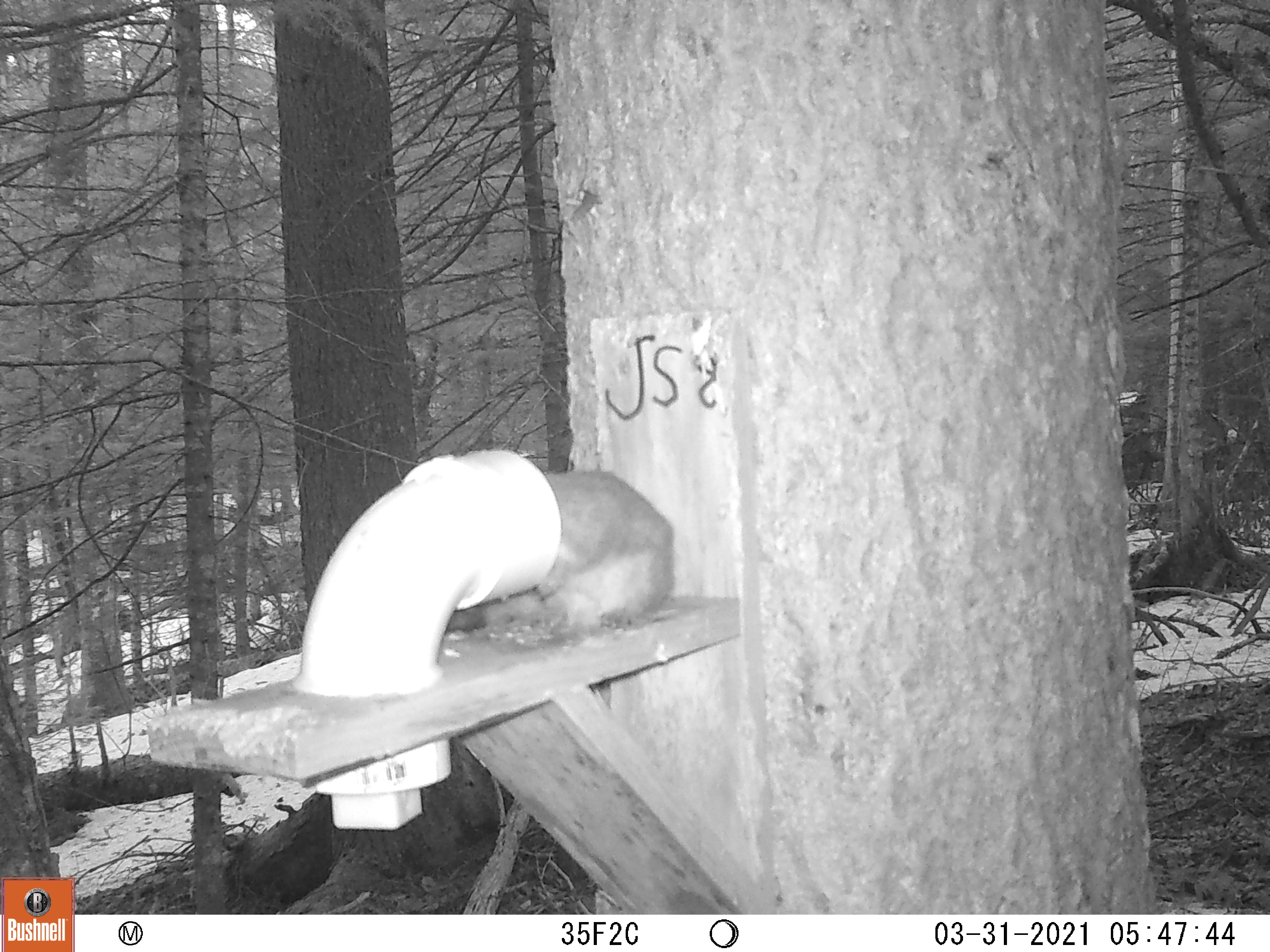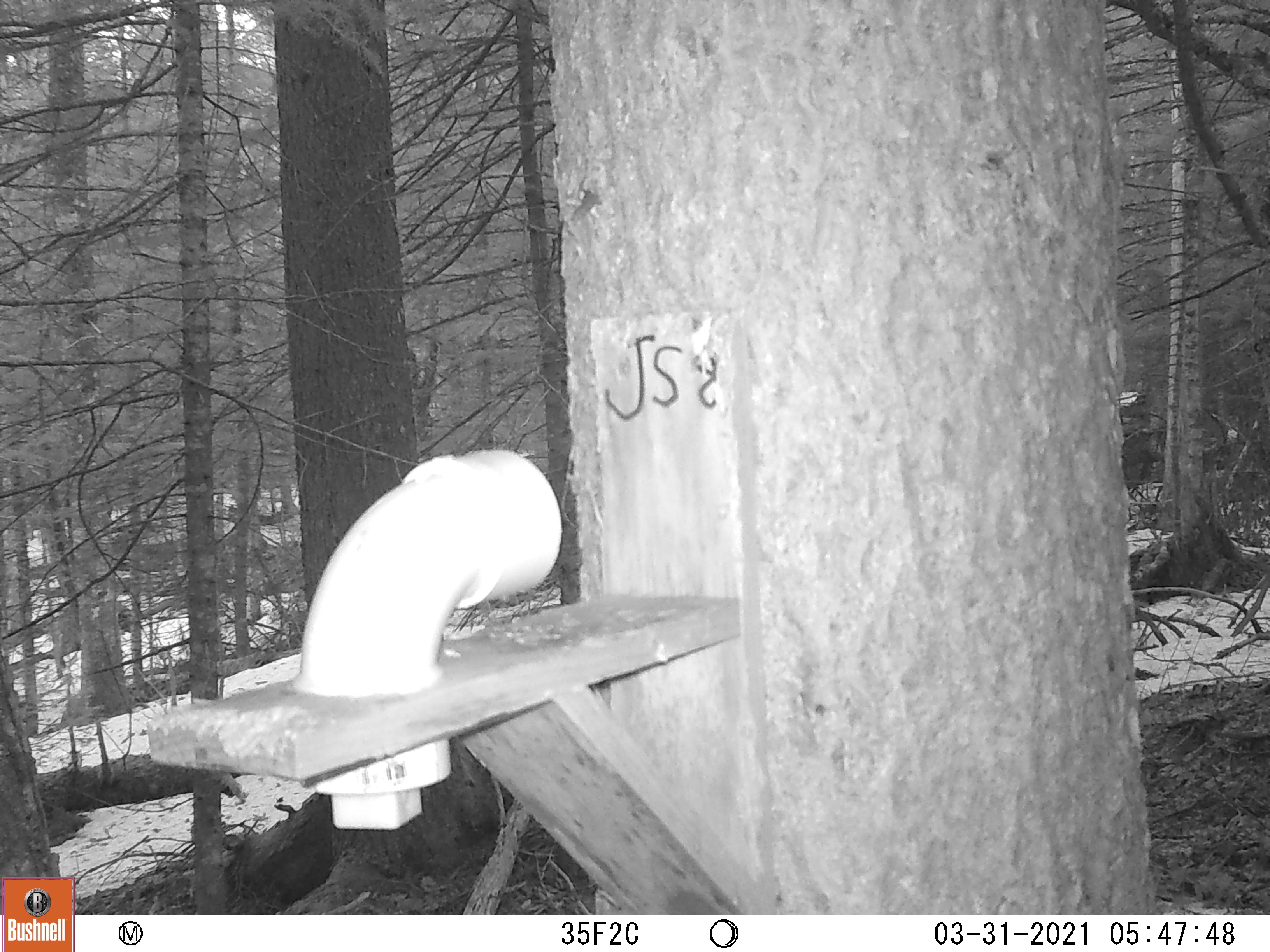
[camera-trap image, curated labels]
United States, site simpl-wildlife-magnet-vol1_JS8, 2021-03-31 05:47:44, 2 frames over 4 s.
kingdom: Animalia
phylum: Chordata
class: Mammalia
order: Rodentia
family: Sciuridae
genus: Tamiasciurus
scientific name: Tamiasciurus hudsonicus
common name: red squirrel